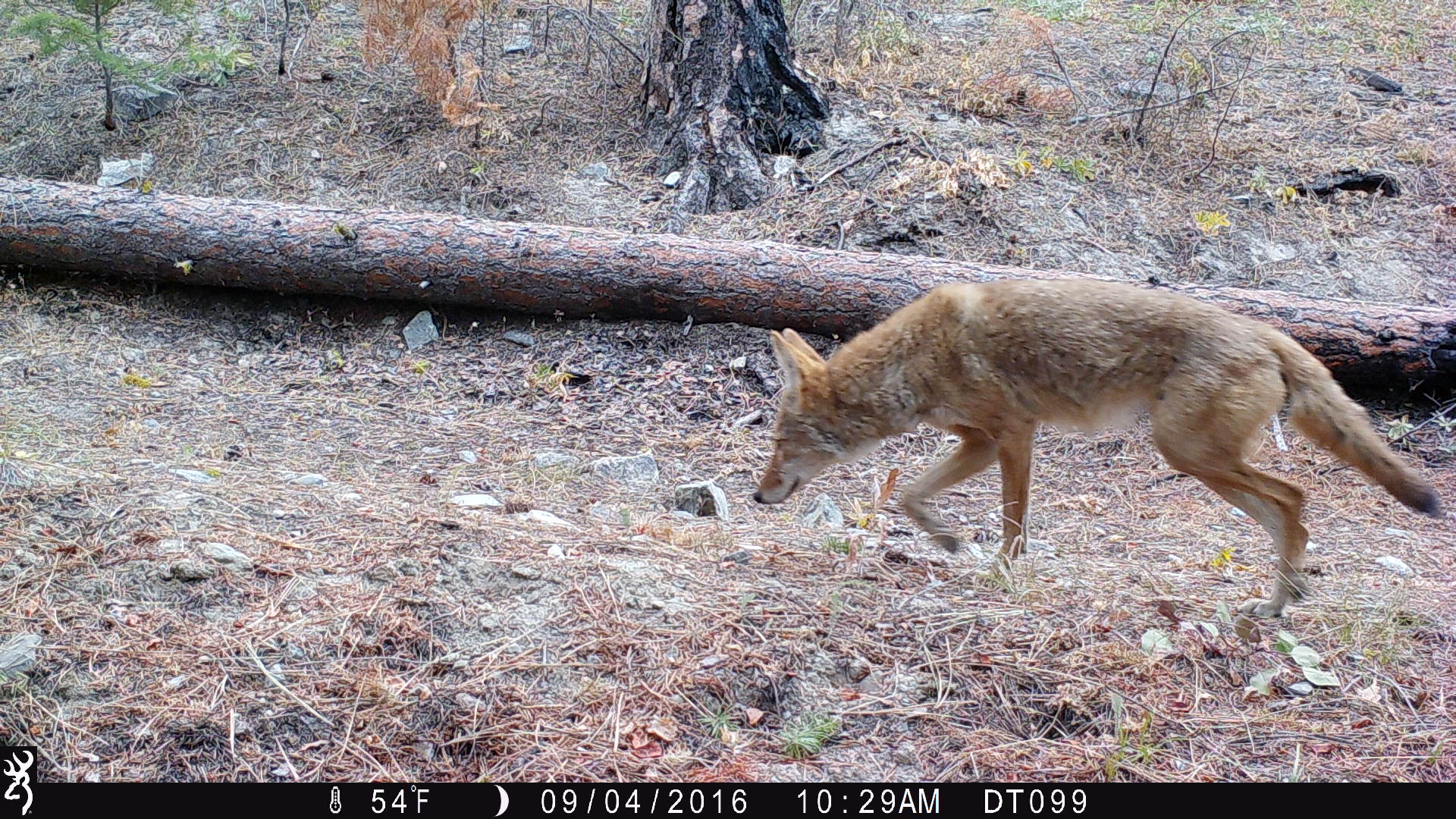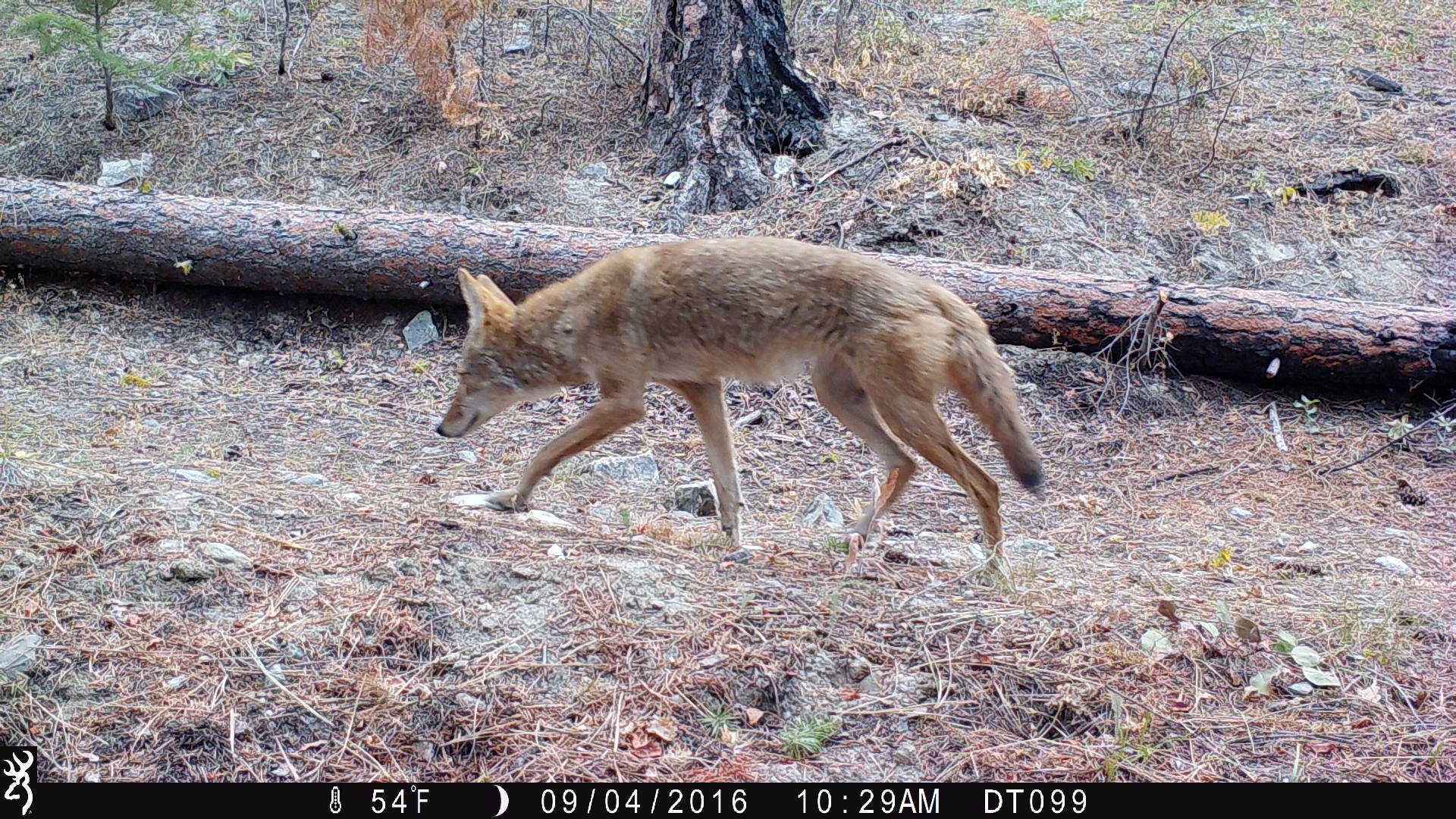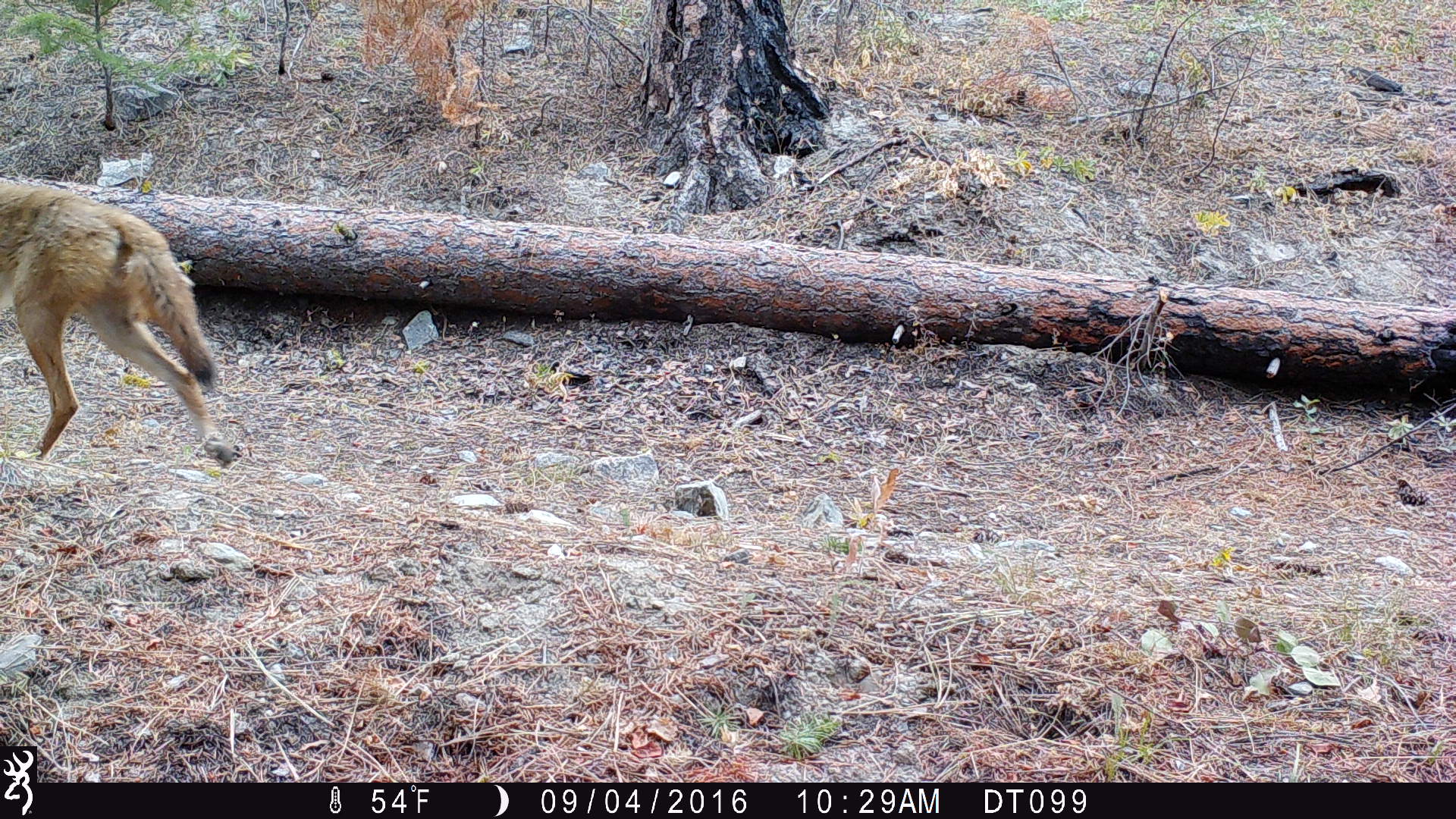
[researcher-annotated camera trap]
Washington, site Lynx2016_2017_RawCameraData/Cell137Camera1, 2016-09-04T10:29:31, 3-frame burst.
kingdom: Animalia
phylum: Chordata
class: Mammalia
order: Carnivora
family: Canidae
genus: Canis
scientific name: Canis latrans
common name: coyote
Canis latrans (coyote). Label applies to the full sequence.